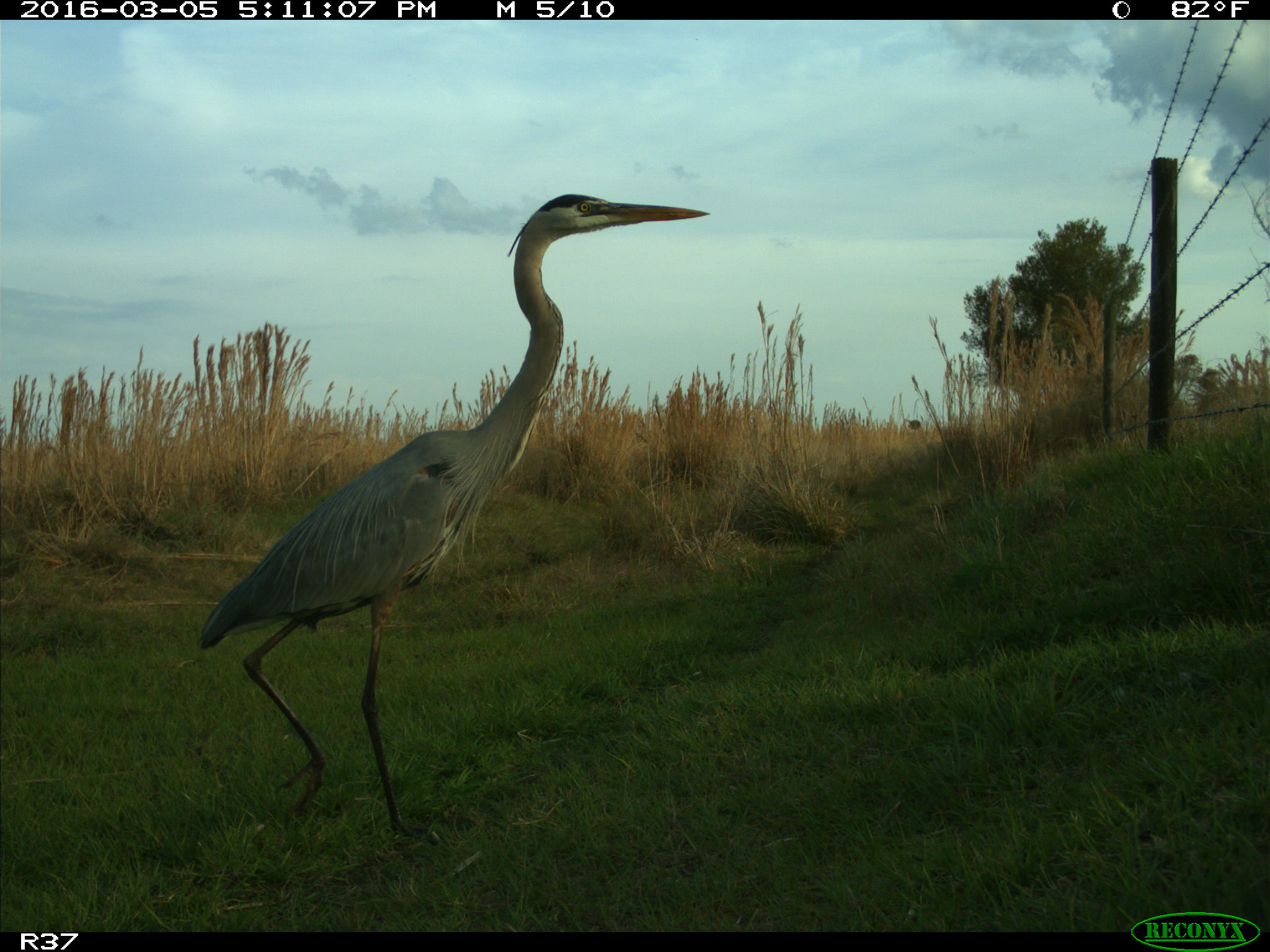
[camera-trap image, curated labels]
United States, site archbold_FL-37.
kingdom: Animalia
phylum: Chordata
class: Aves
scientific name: Aves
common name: birds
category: unidentified bird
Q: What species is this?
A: Unidentified bird (birds) (Aves).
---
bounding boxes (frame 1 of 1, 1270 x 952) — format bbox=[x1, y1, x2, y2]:
animal: bbox=[198, 193, 712, 839]